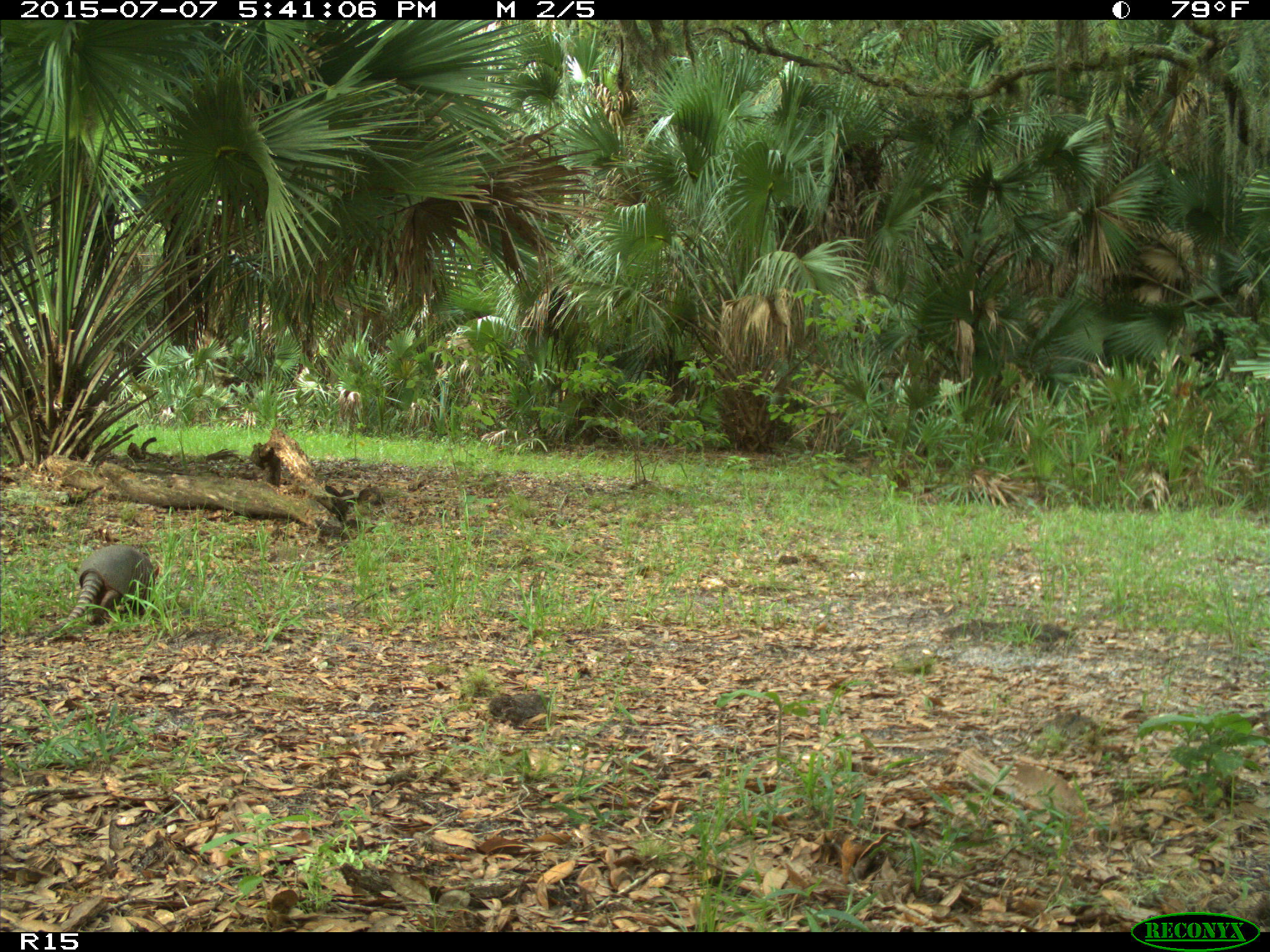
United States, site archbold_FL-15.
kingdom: Animalia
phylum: Chordata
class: Mammalia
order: Cingulata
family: Dasypodidae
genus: Dasypus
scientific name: Dasypus novemcinctus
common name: nine-banded armadillo